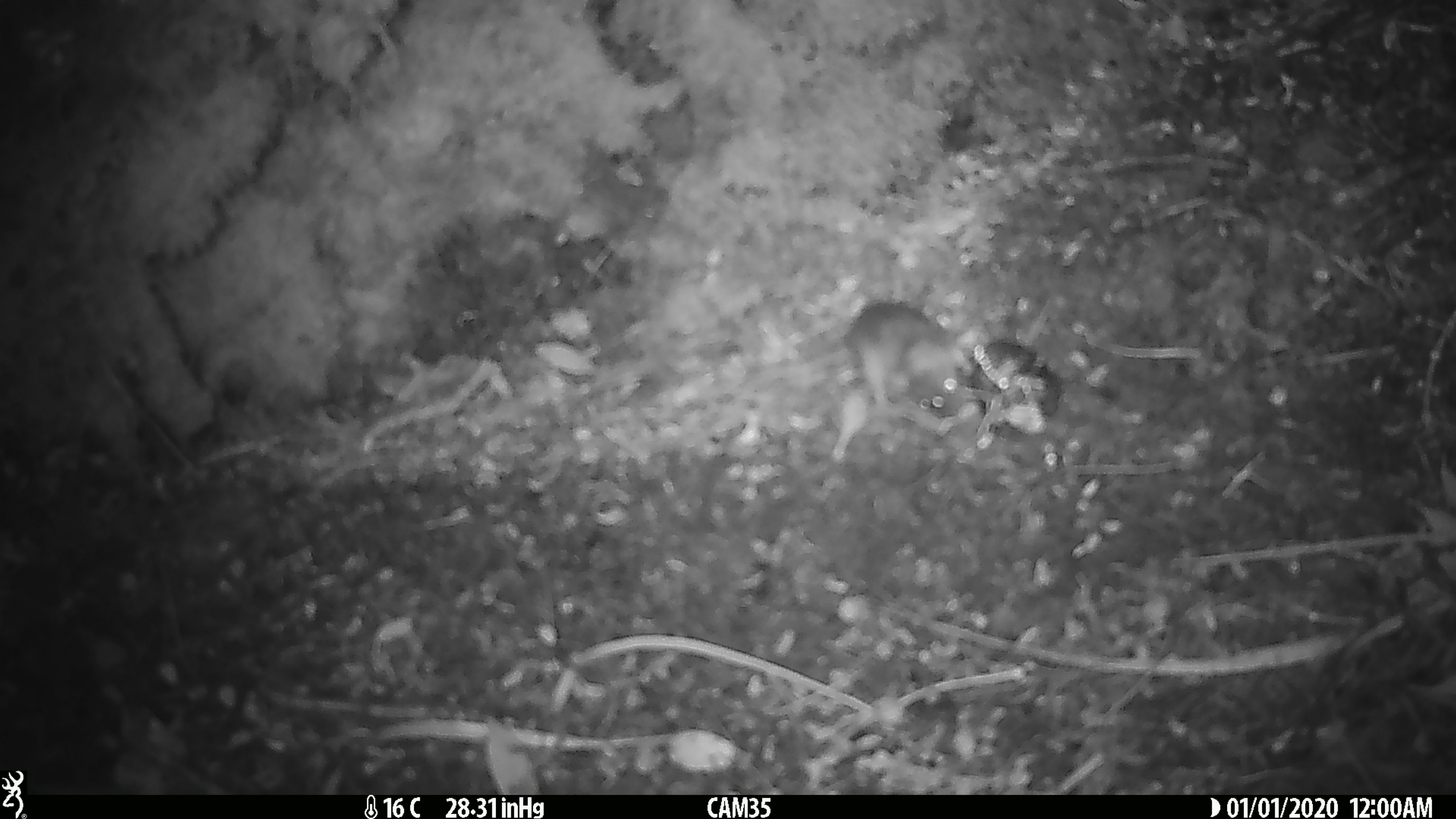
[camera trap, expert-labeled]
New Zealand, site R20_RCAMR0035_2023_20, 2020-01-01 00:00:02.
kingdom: Animalia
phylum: Chordata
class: Mammalia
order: Rodentia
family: Muridae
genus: Mus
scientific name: Mus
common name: mouse